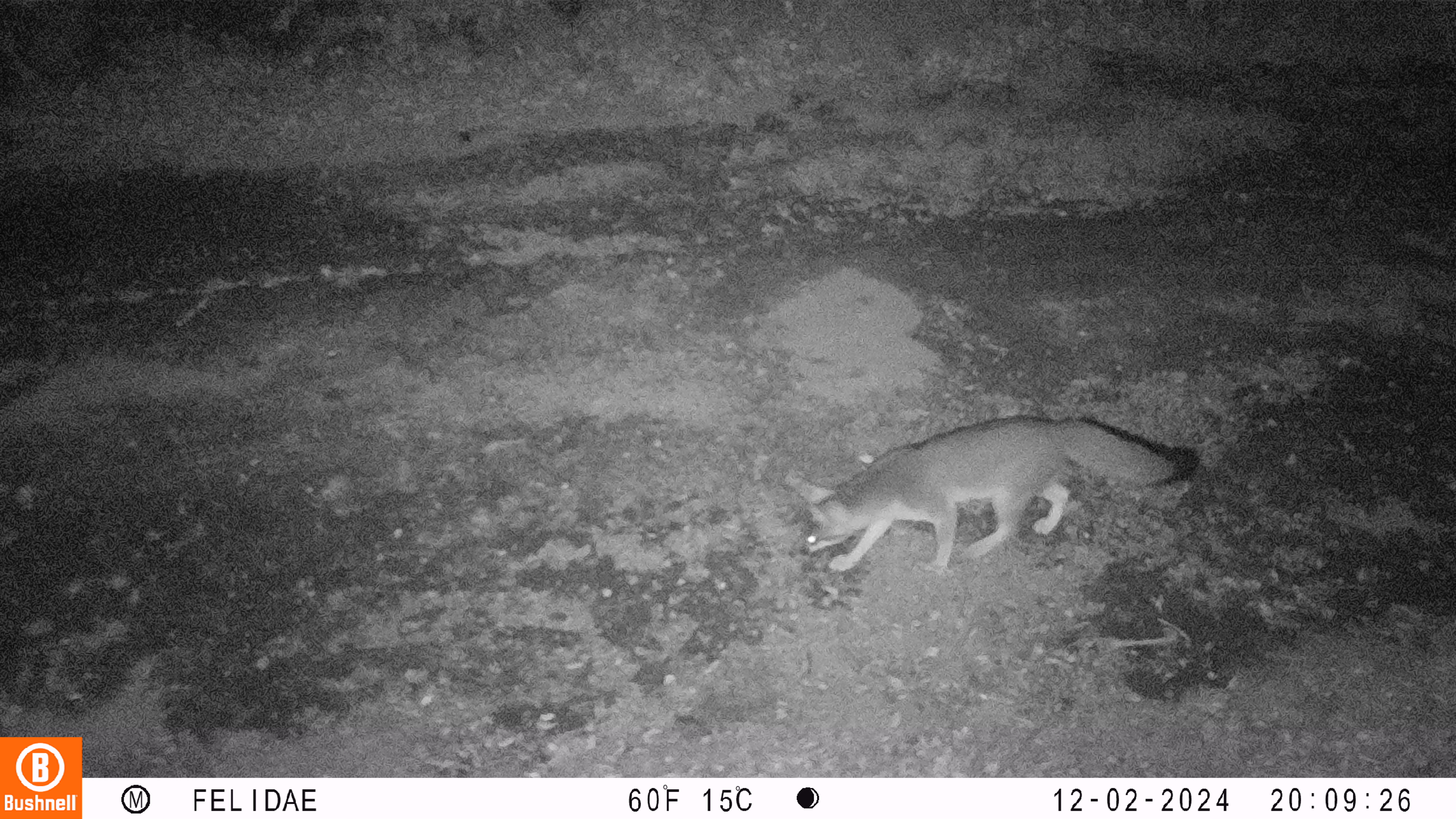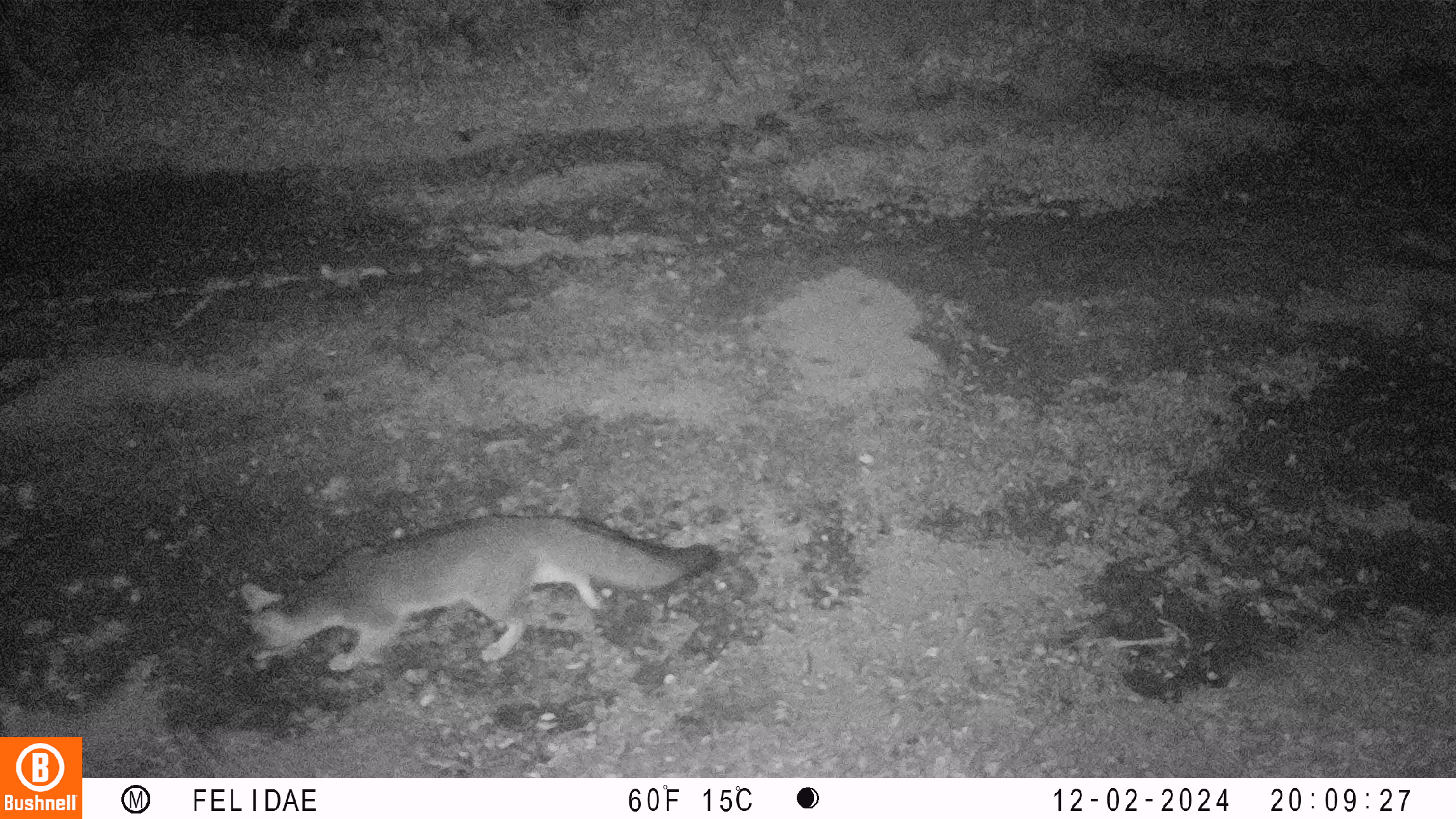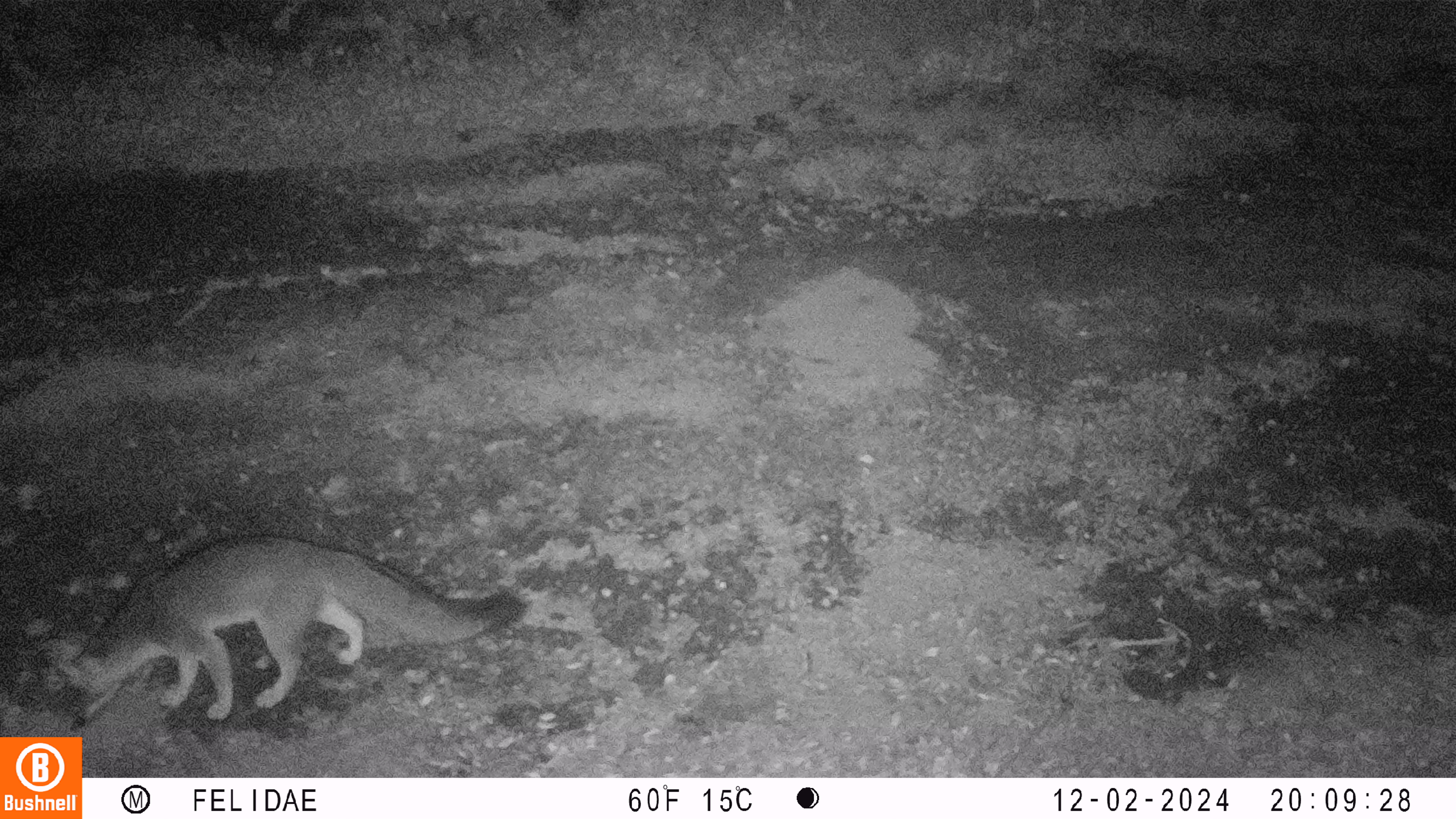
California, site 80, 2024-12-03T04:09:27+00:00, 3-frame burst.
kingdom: Animalia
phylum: Chordata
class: Mammalia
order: Carnivora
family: Canidae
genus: Urocyon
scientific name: Urocyon cinereoargenteus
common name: gray fox